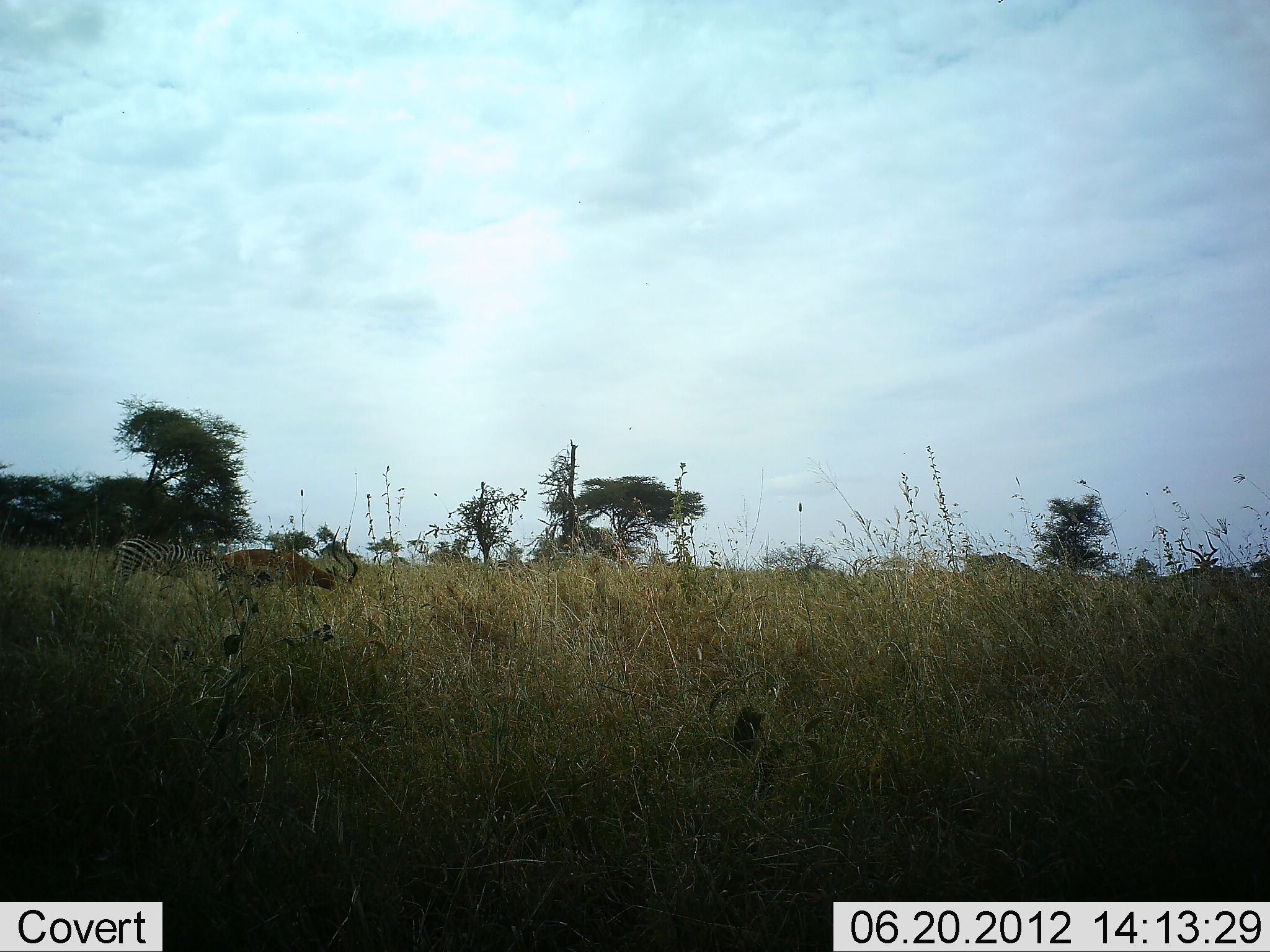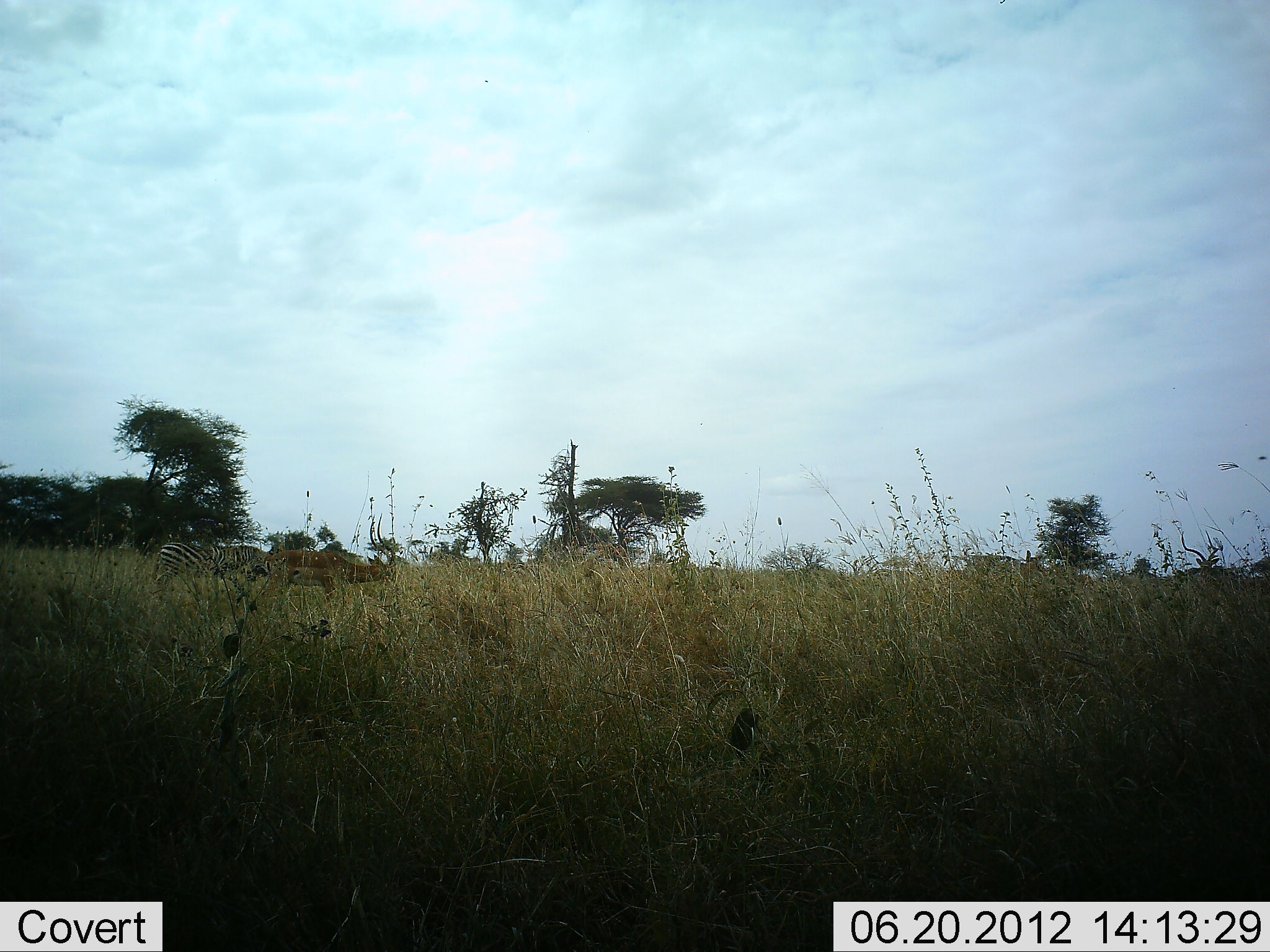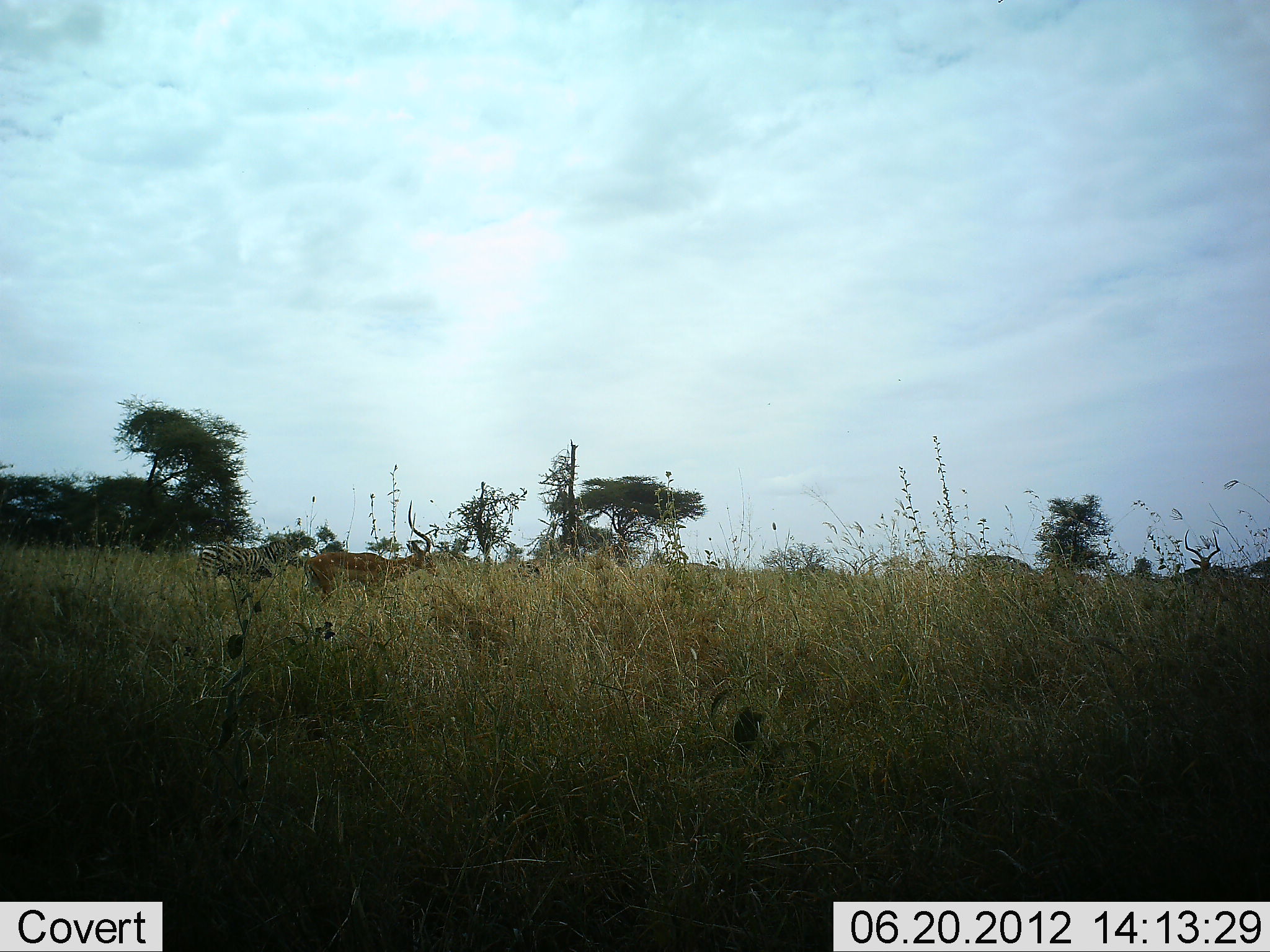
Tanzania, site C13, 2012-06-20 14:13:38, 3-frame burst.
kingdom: Animalia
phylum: Chordata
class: Mammalia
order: Artiodactyla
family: Bovidae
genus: Aepyceros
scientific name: Aepyceros melampus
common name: impala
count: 2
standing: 18%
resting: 0%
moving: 100%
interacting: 0%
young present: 0%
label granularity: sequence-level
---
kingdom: Animalia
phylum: Chordata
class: Mammalia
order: Perissodactyla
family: Equidae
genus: Equus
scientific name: Equus quagga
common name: plains zebra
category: zebra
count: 1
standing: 8%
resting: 0%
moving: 100%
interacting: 0%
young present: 0%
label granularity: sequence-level